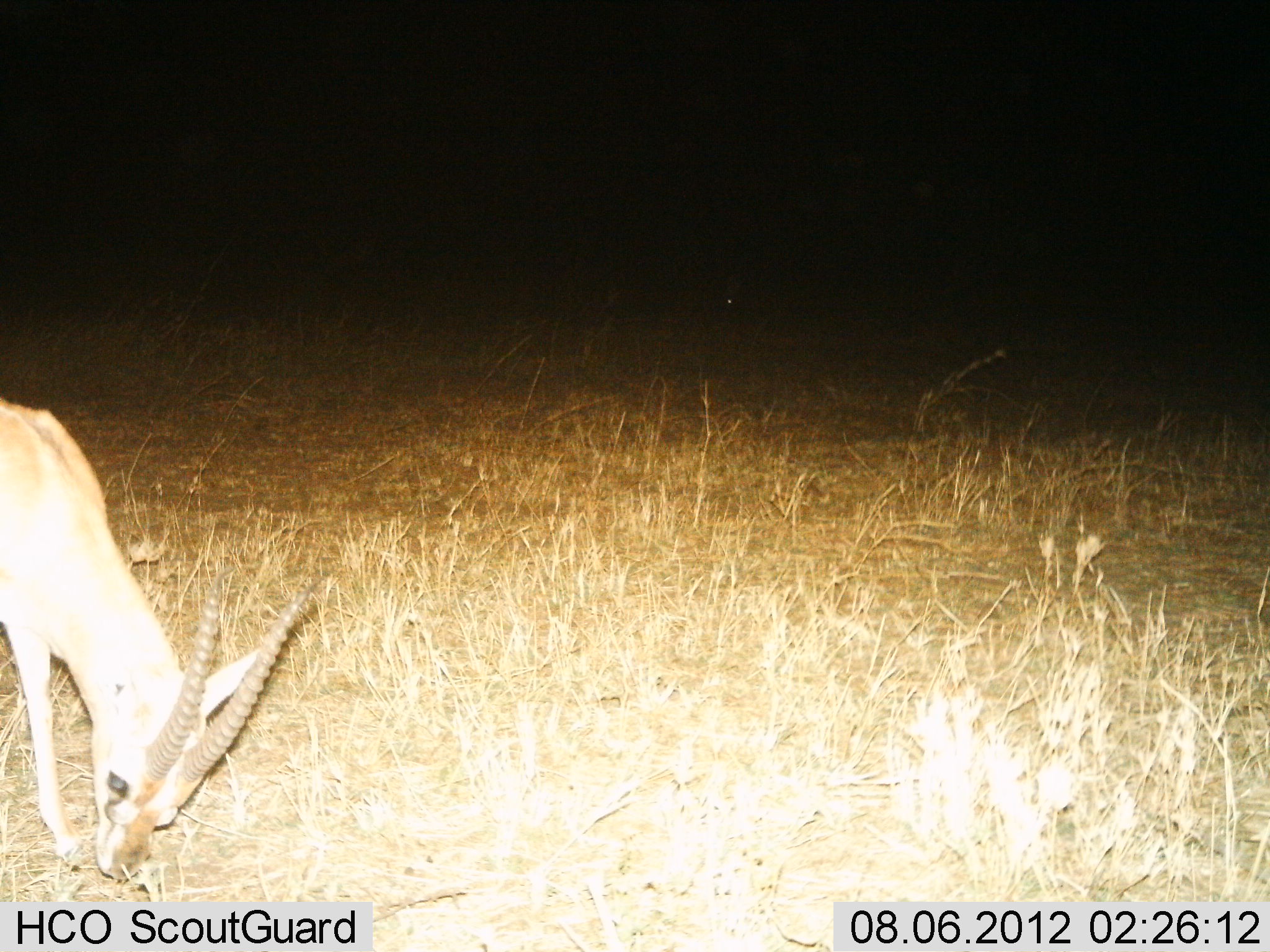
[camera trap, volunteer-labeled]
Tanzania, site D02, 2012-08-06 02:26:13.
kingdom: Animalia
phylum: Chordata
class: Mammalia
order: Artiodactyla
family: Bovidae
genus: Nanger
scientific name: Nanger granti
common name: grant's gazelle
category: gazellegrants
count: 1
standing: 30%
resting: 0%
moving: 0%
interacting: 0%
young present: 0%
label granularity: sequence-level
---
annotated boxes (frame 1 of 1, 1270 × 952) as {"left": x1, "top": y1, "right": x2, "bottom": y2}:
animal: {"left": 1, "top": 392, "right": 322, "bottom": 881}